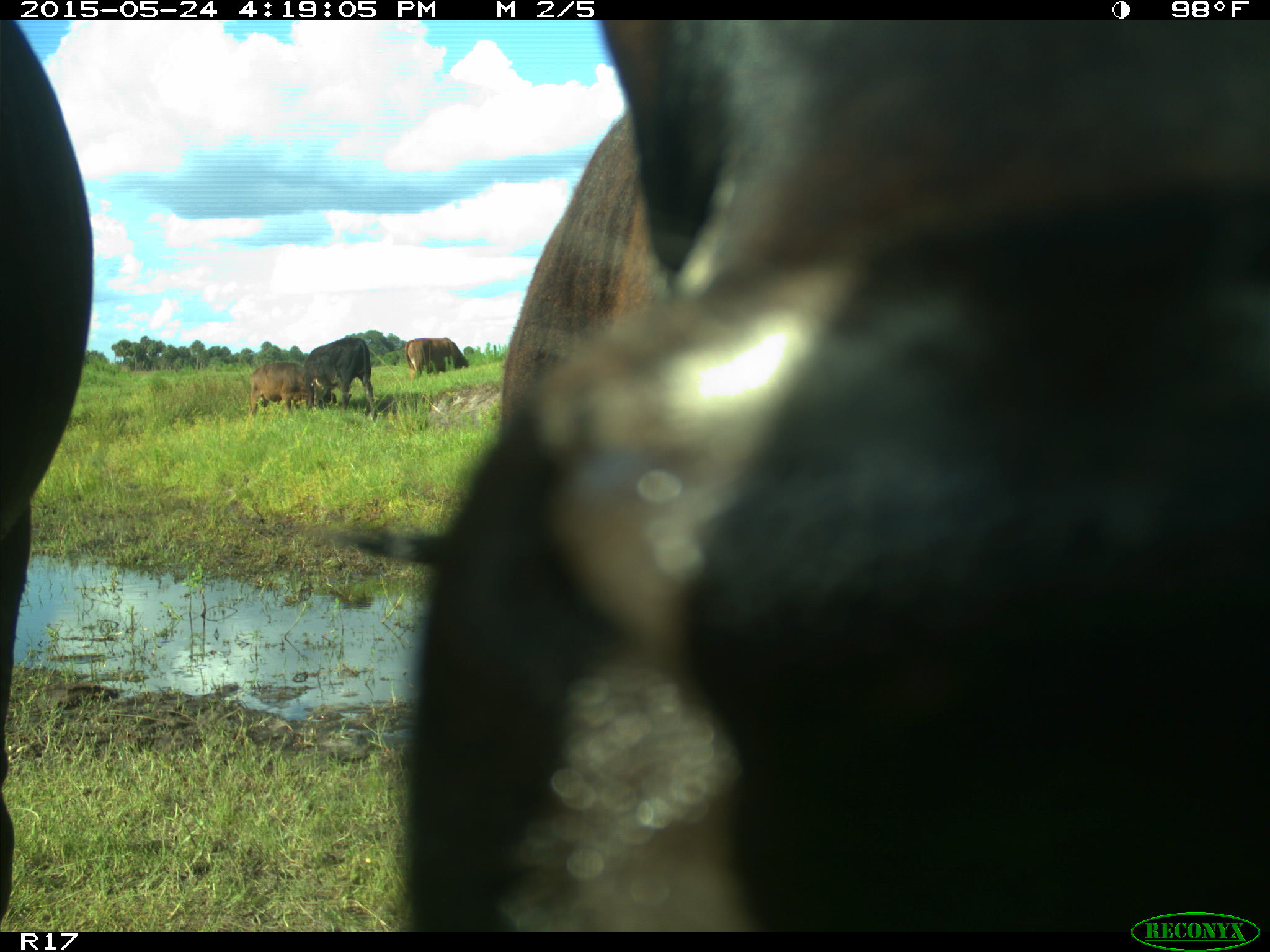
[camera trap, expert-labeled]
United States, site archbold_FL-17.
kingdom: Animalia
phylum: Chordata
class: Mammalia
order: Artiodactyla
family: Bovidae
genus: Bos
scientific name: Bos taurus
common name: domestic cow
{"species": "Bos taurus (domestic cow)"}